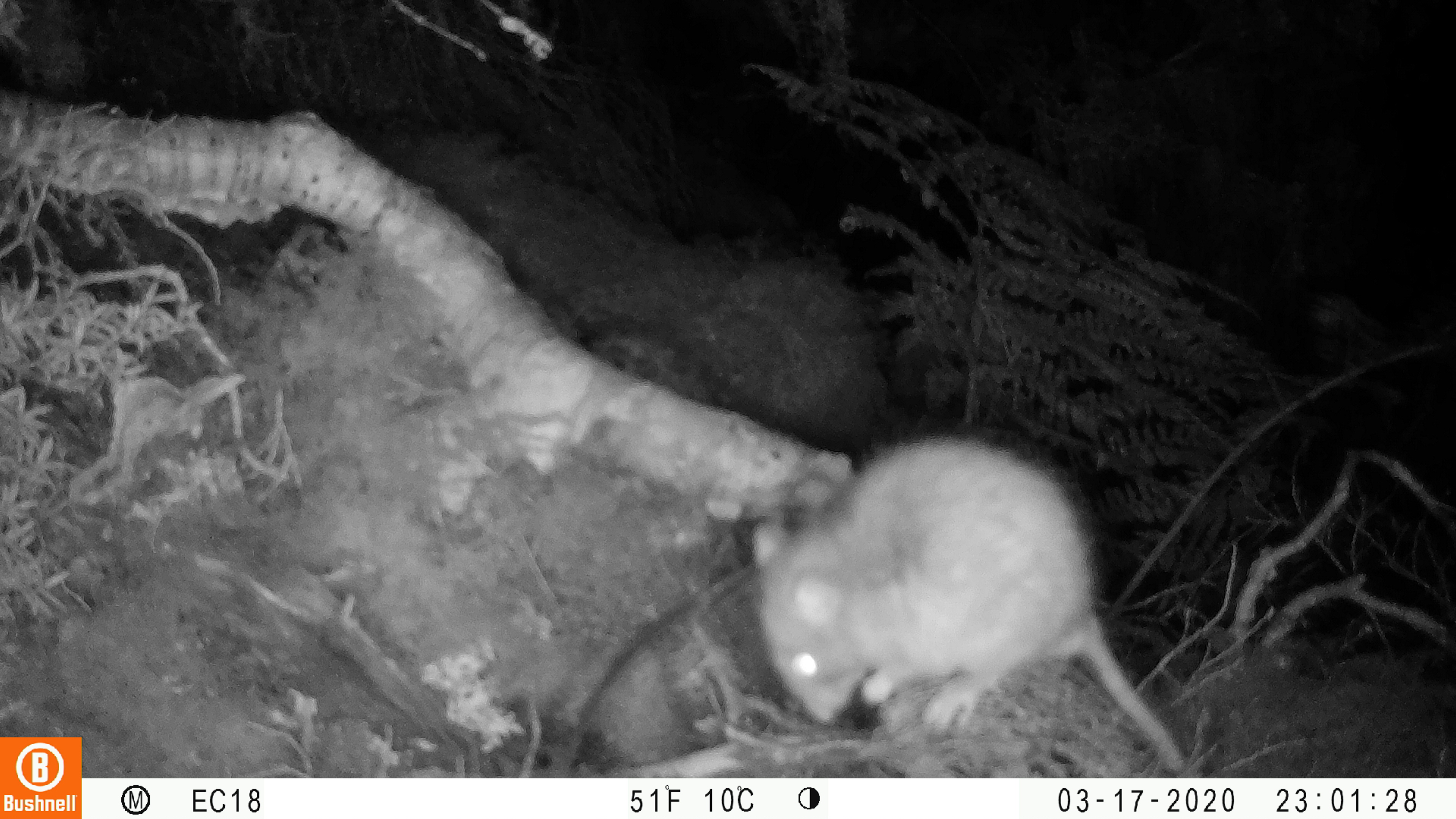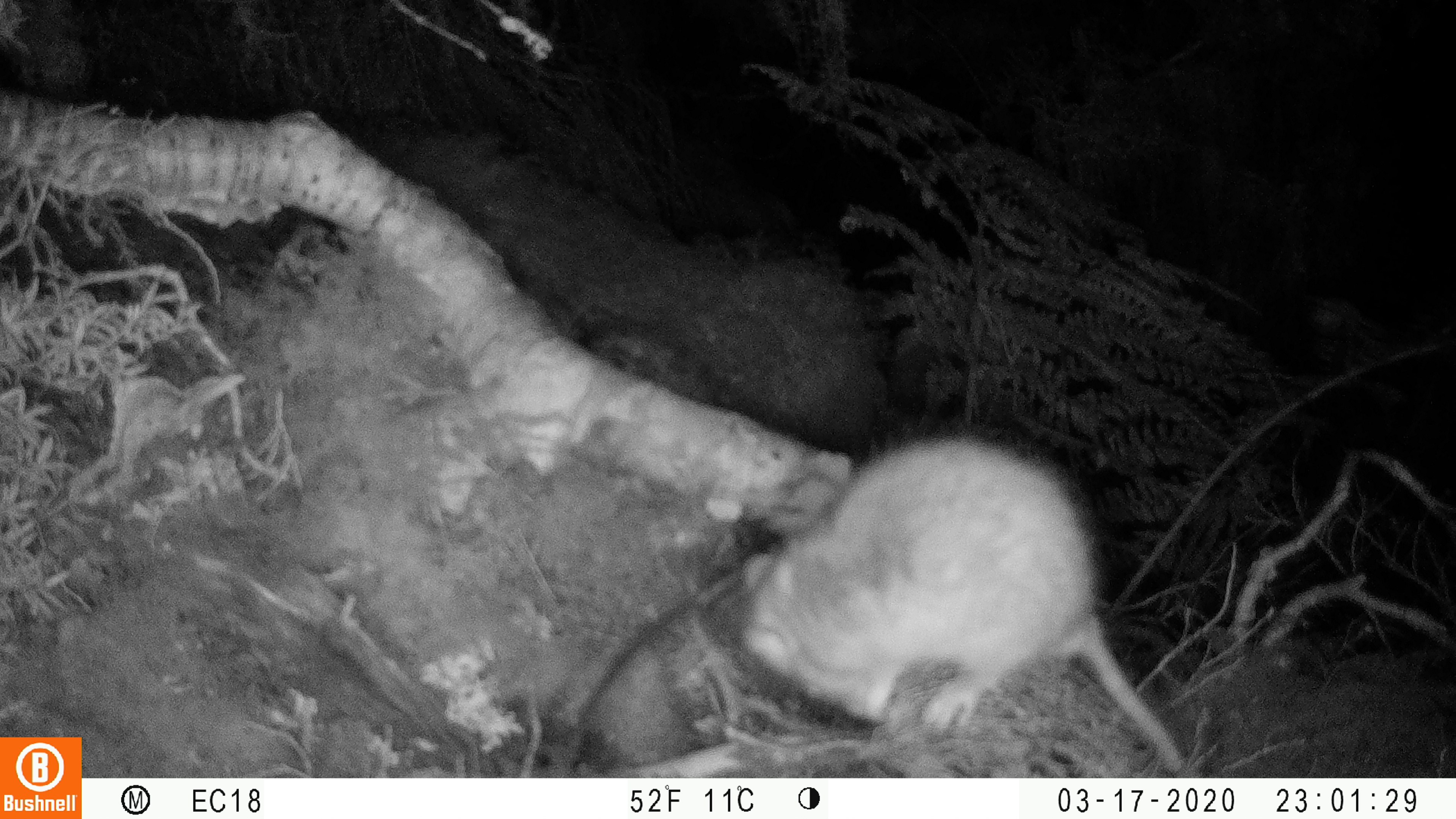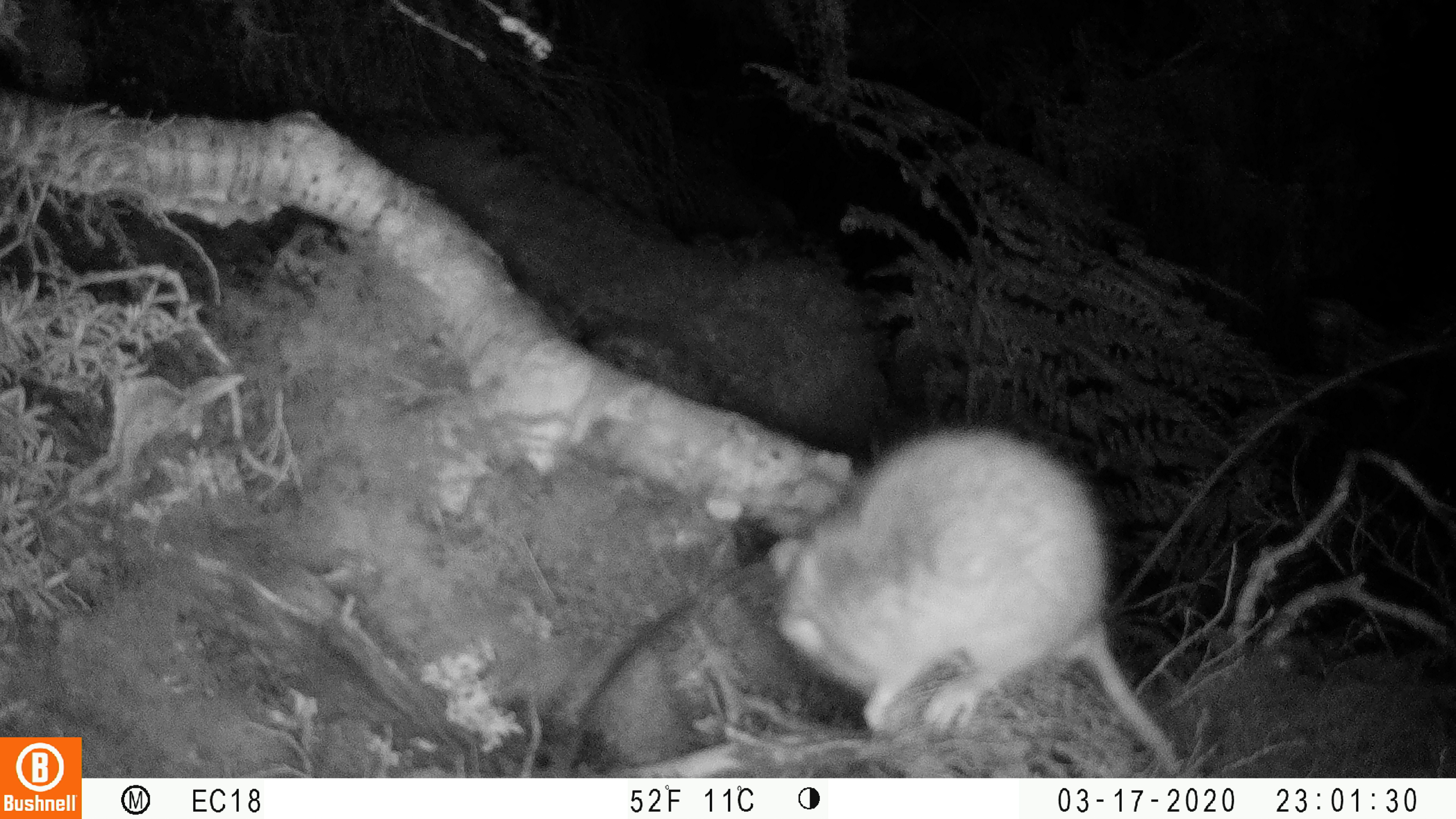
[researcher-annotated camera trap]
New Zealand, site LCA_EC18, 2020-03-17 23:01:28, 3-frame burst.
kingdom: Animalia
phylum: Chordata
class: Mammalia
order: Rodentia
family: Muridae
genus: Rattus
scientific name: Rattus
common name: rat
Rat (Rattus).